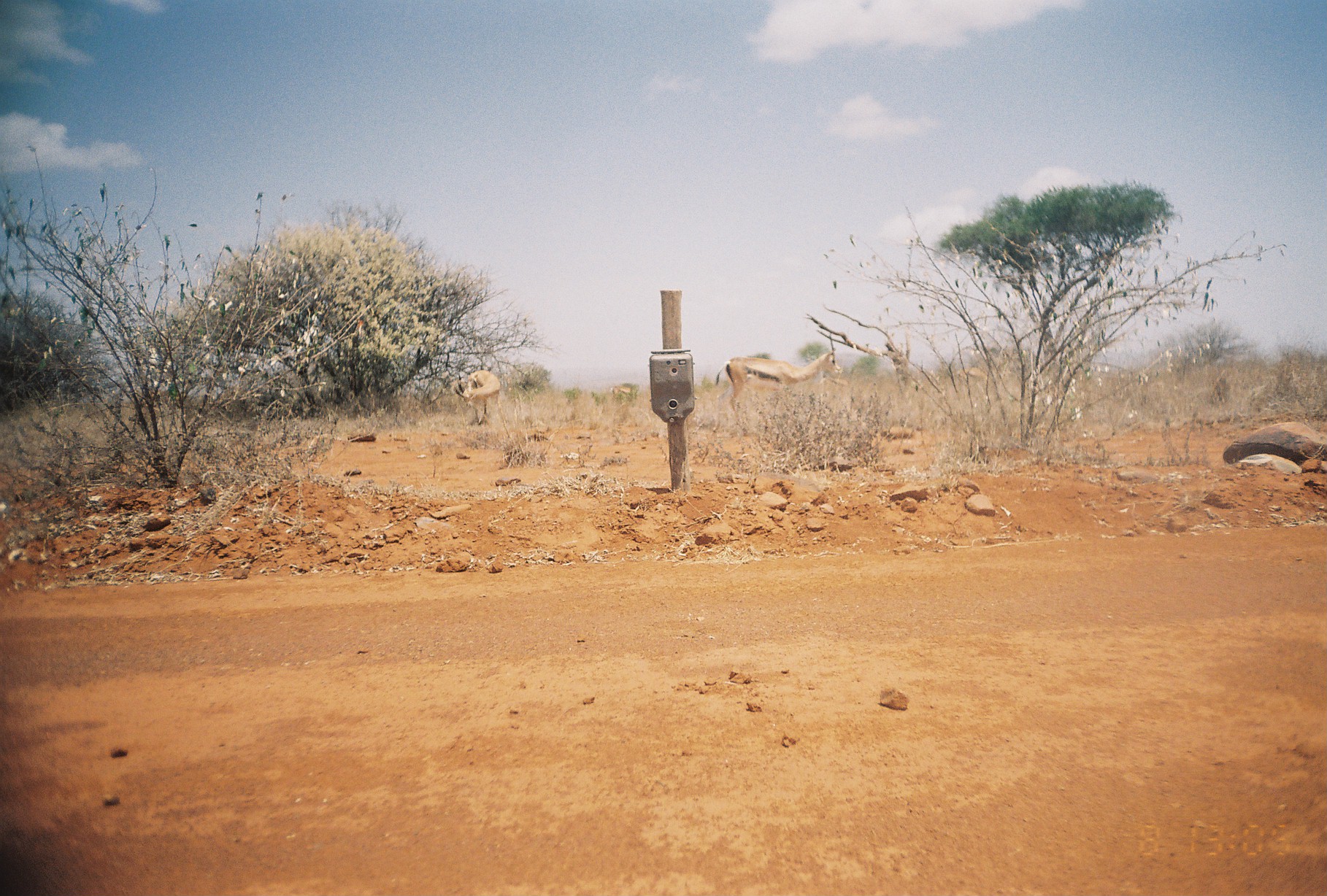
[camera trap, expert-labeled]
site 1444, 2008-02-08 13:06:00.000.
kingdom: Animalia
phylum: Chordata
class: Mammalia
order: Artiodactyla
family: Bovidae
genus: Nanger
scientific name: Nanger granti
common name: grant's gazelle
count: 5